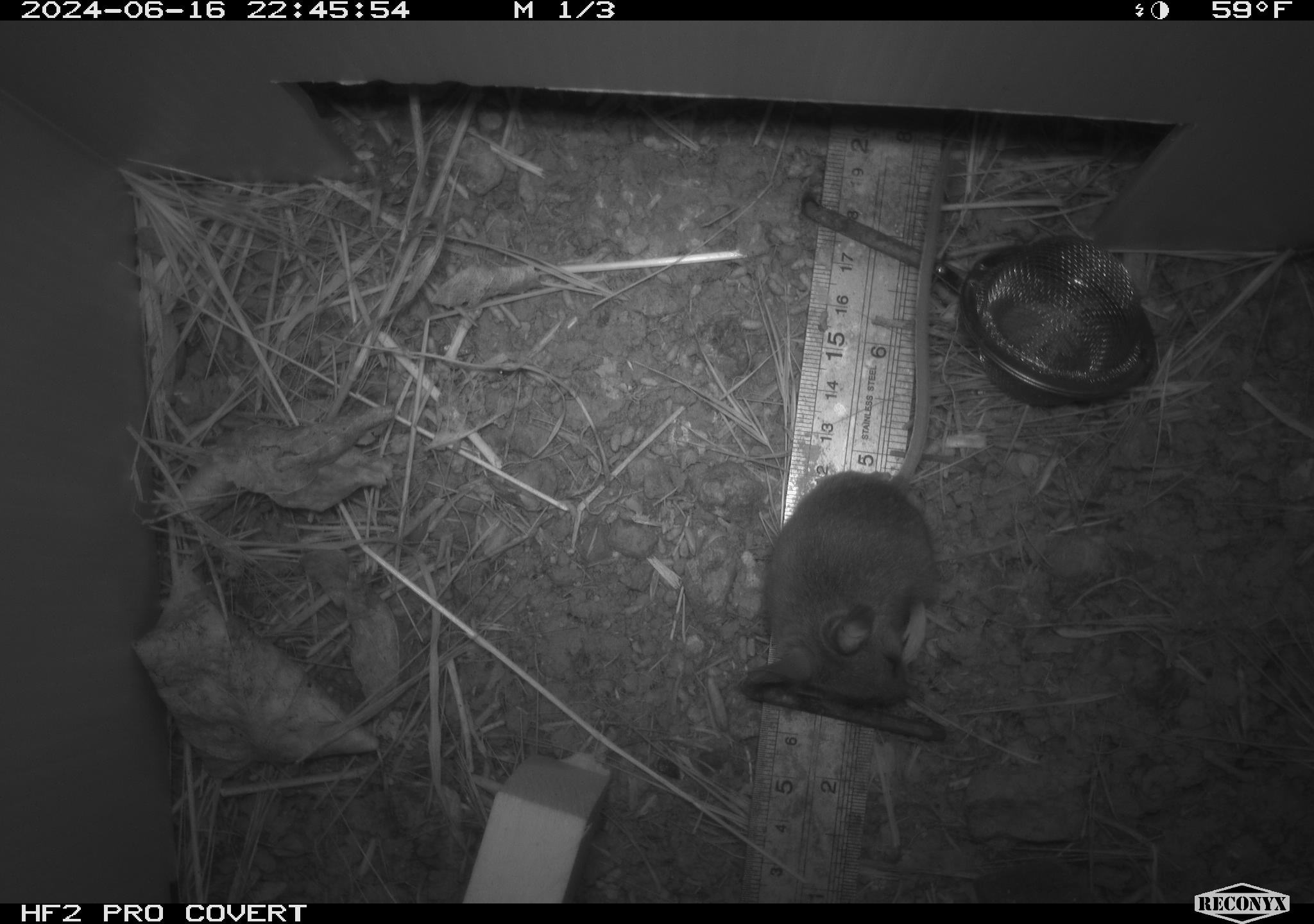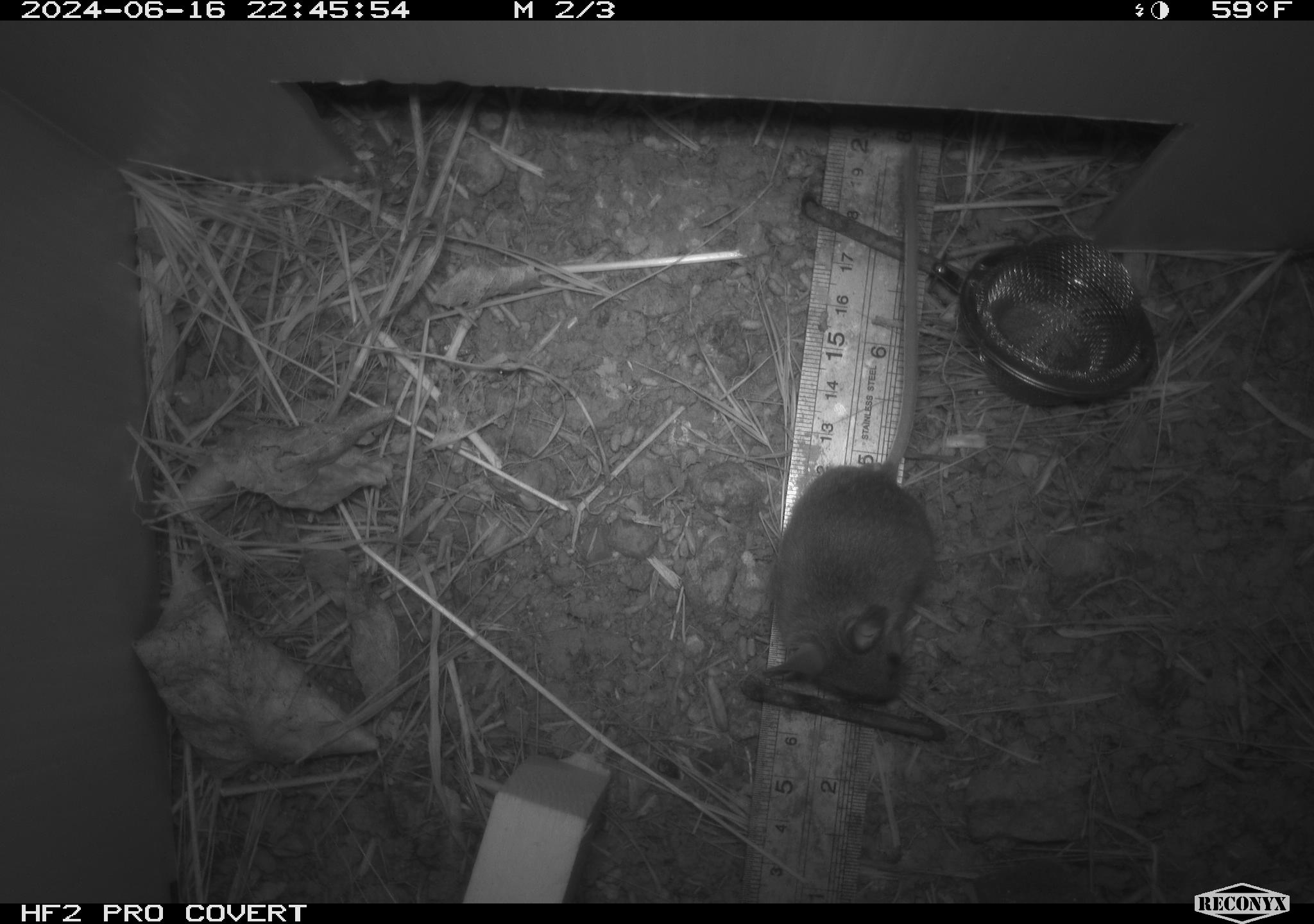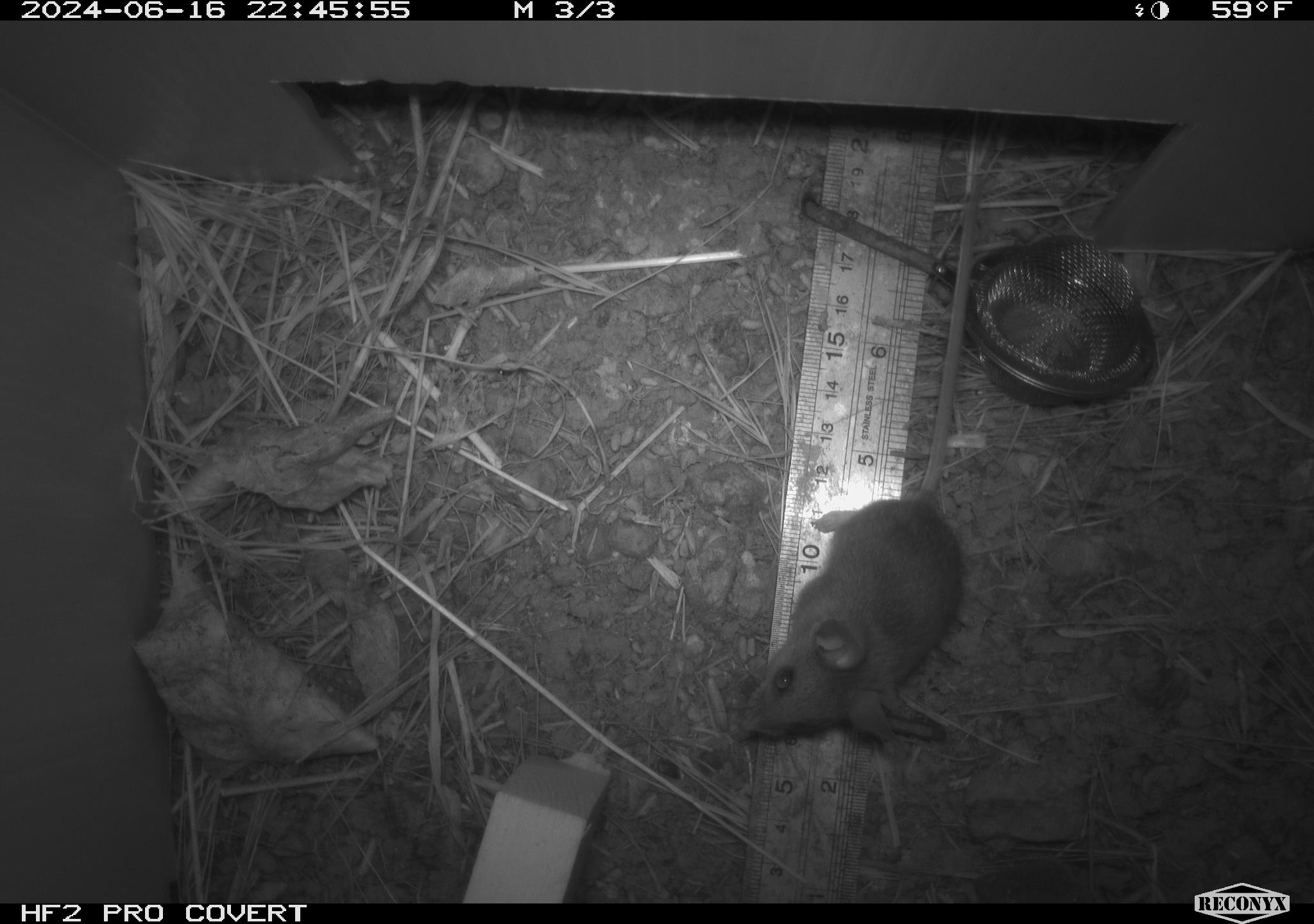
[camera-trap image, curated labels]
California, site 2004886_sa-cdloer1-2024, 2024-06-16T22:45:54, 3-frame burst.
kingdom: Animalia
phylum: Chordata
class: Mammalia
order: Rodentia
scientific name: Rodentia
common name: mouse species